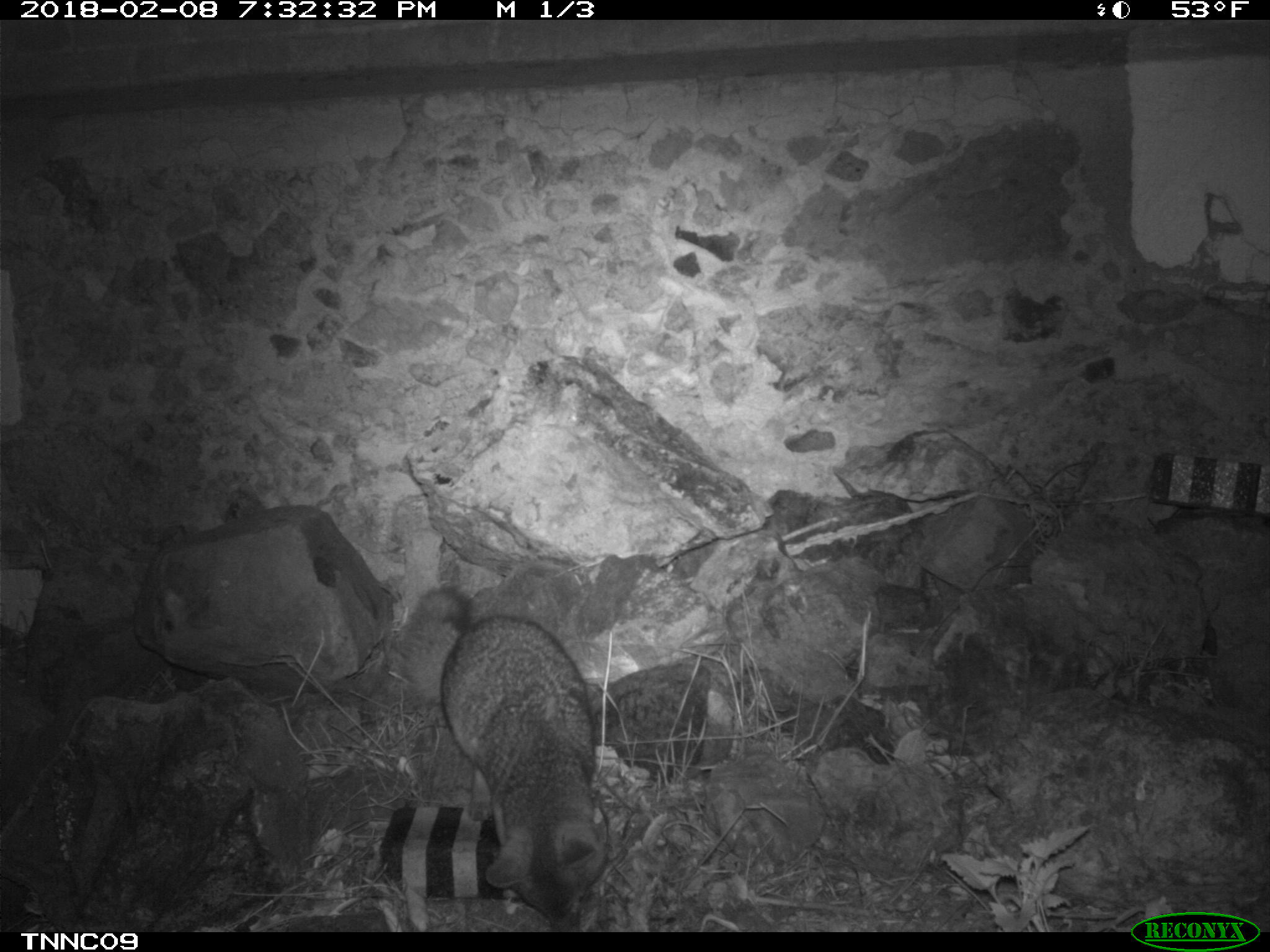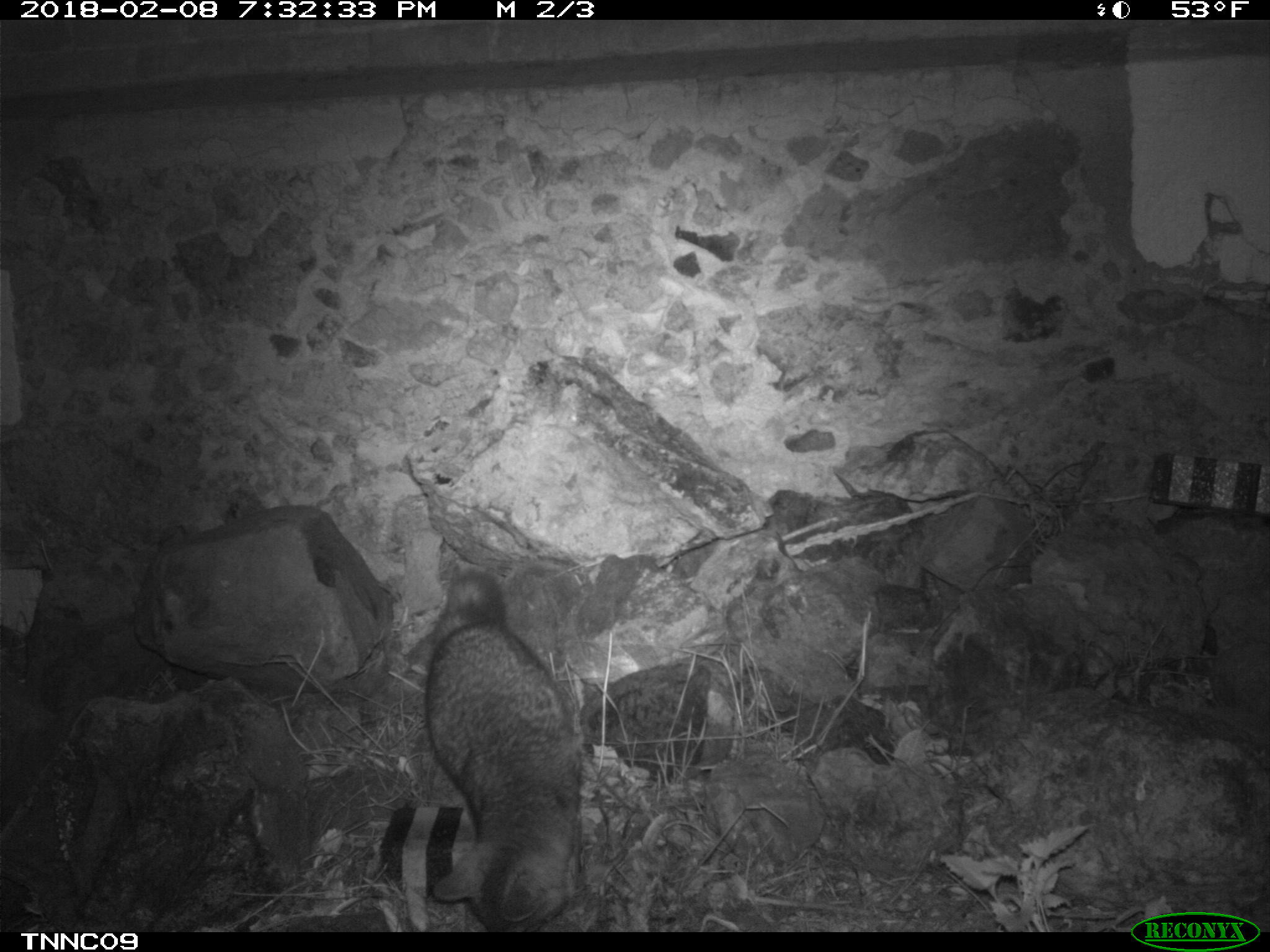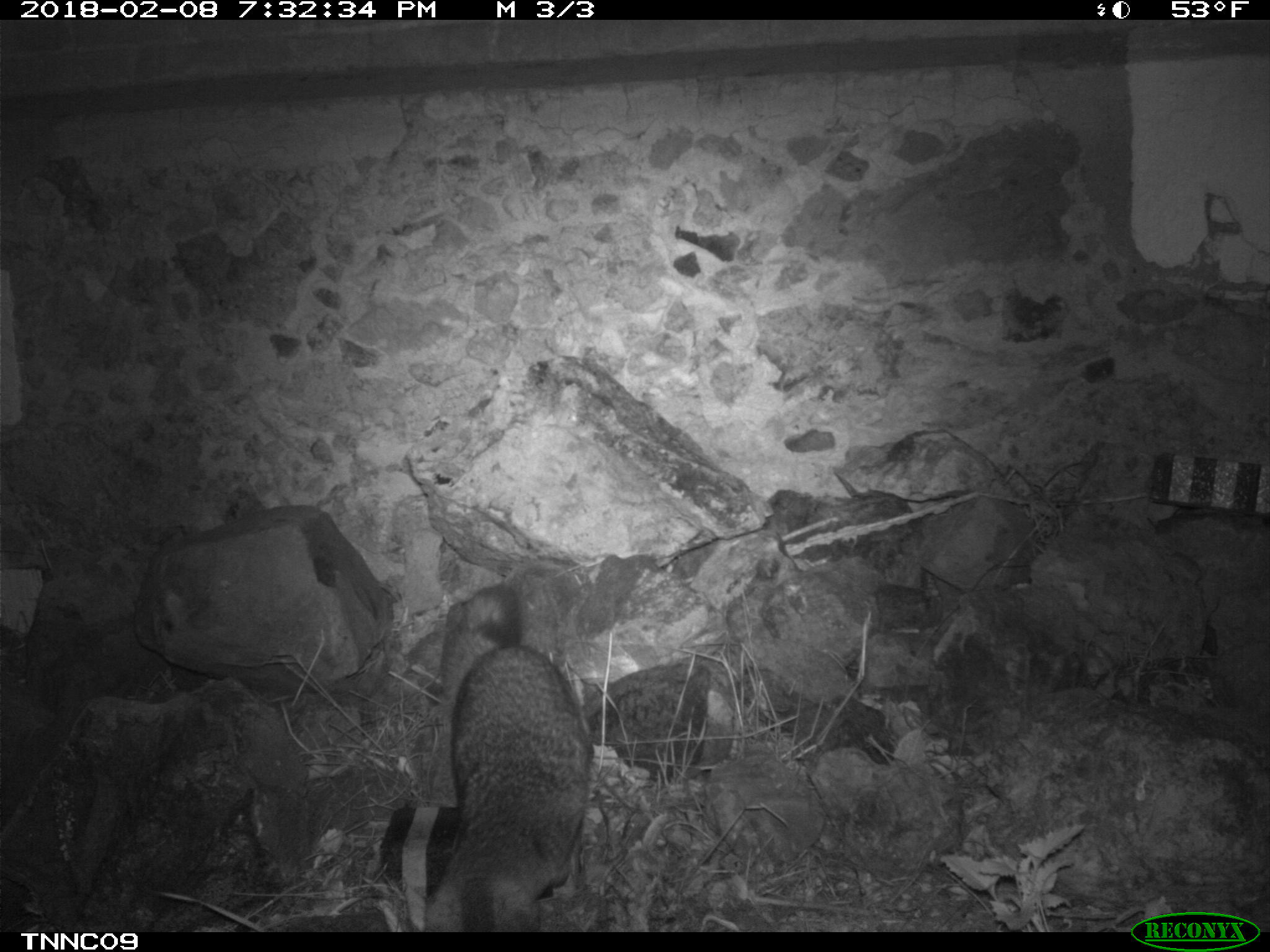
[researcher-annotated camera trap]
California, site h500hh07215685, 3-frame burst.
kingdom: Animalia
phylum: Chordata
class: Mammalia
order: Carnivora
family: Canidae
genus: Urocyon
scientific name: Urocyon littoralis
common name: island fox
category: fox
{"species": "fox (island fox) (Urocyon littoralis)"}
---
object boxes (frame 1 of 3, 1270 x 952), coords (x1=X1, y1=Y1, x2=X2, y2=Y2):
fox: (x1=391, y1=586, x2=612, y2=932)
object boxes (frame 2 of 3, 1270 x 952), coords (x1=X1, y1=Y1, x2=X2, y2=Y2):
fox: (x1=424, y1=573, x2=582, y2=933)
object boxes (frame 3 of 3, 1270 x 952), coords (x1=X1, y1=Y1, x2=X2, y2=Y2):
fox: (x1=420, y1=583, x2=593, y2=932)